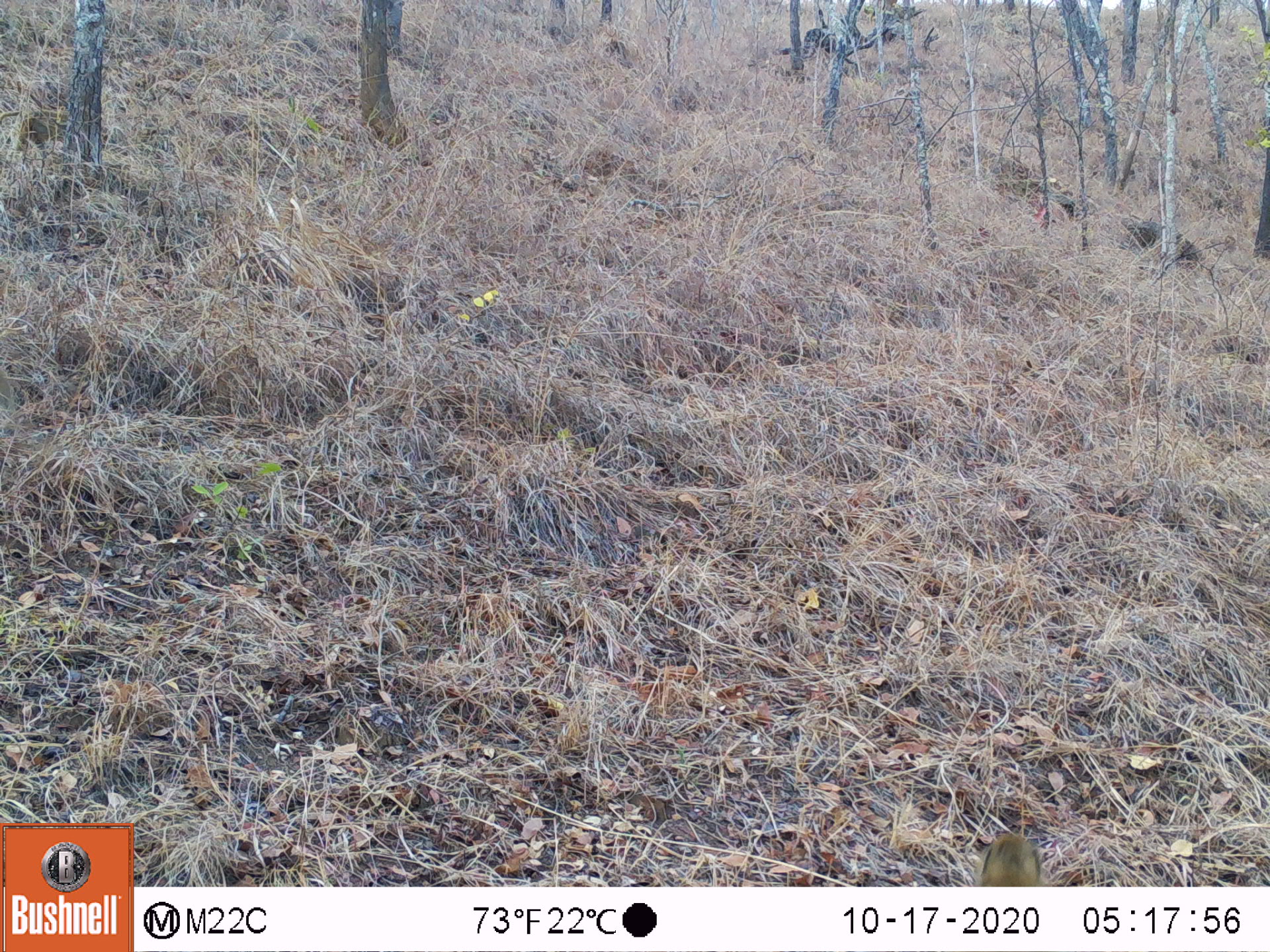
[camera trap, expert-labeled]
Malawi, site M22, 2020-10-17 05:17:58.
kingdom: Animalia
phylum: Chordata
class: Mammalia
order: Primates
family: Cercopithecidae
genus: Papio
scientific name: Papio cynocephalus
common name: yellow baboon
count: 1